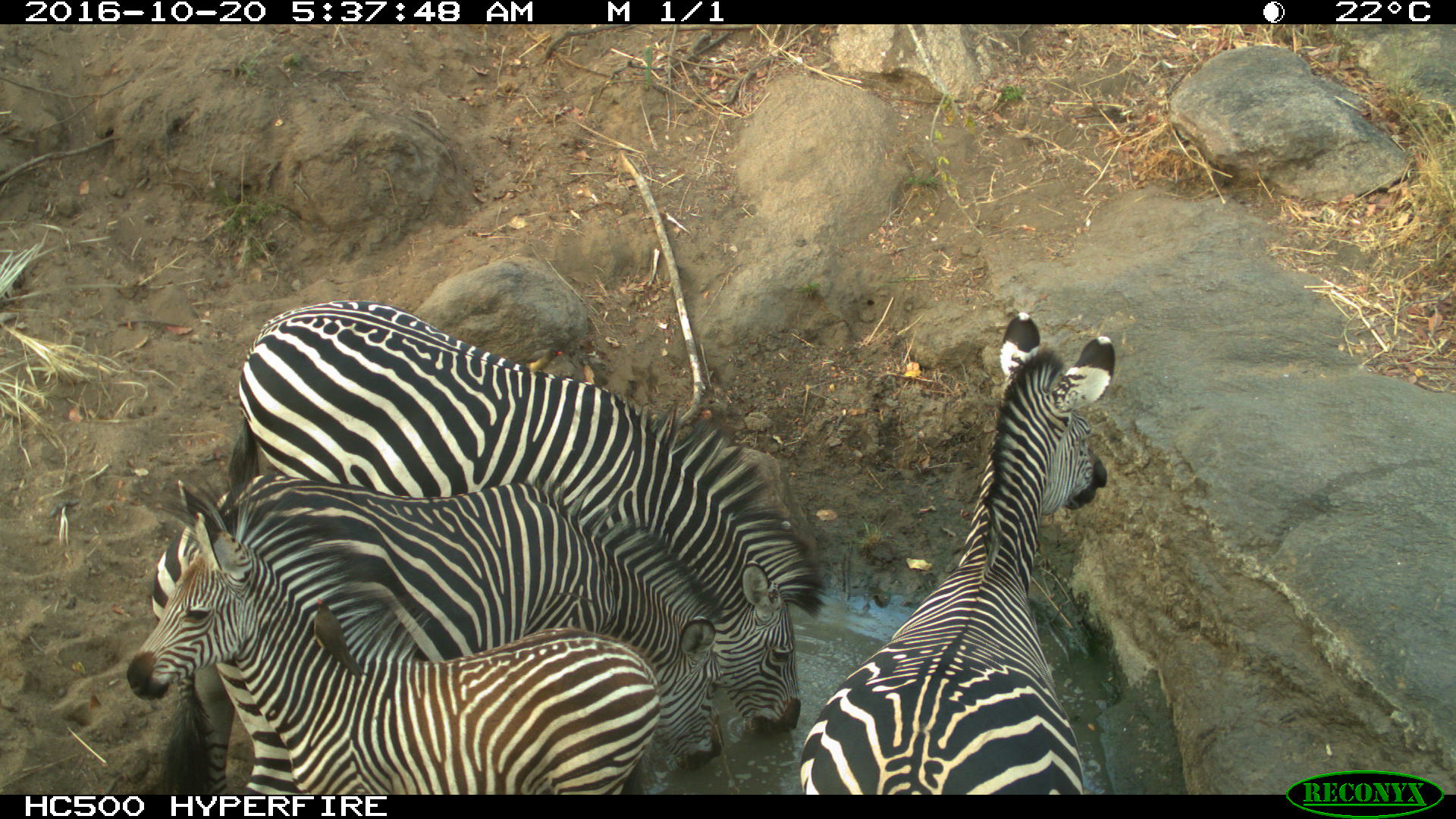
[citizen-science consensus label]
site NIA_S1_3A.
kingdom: Animalia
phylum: Chordata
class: Mammalia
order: Perissodactyla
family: Equidae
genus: Equus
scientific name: Equus quagga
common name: plains zebra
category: zebraplains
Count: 4.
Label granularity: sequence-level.